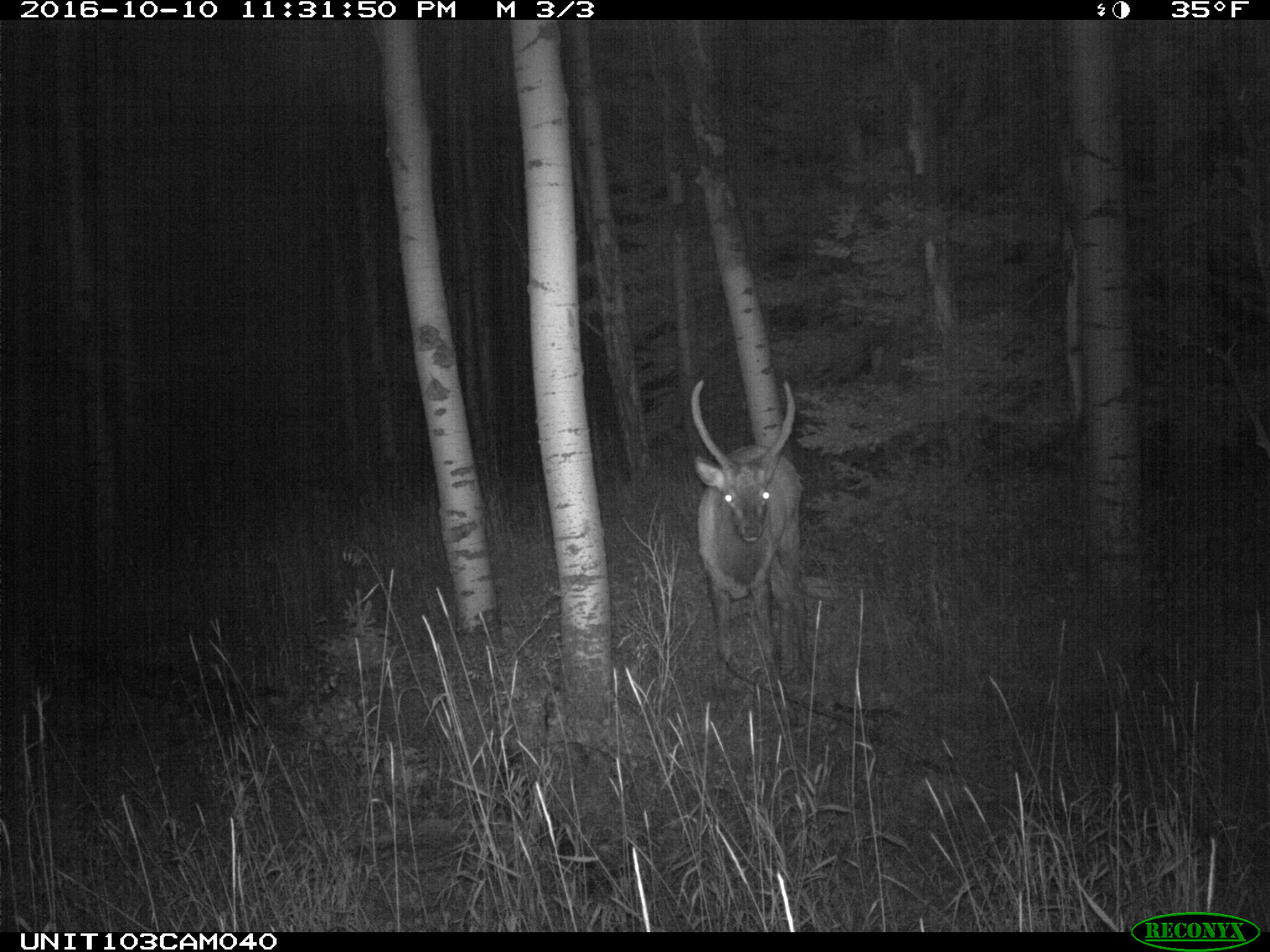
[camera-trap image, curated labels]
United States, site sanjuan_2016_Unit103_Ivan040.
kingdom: Animalia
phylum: Chordata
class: Mammalia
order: Artiodactyla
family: Cervidae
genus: Cervus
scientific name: Cervus elaphus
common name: red deer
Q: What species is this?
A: Cervus elaphus (red deer).